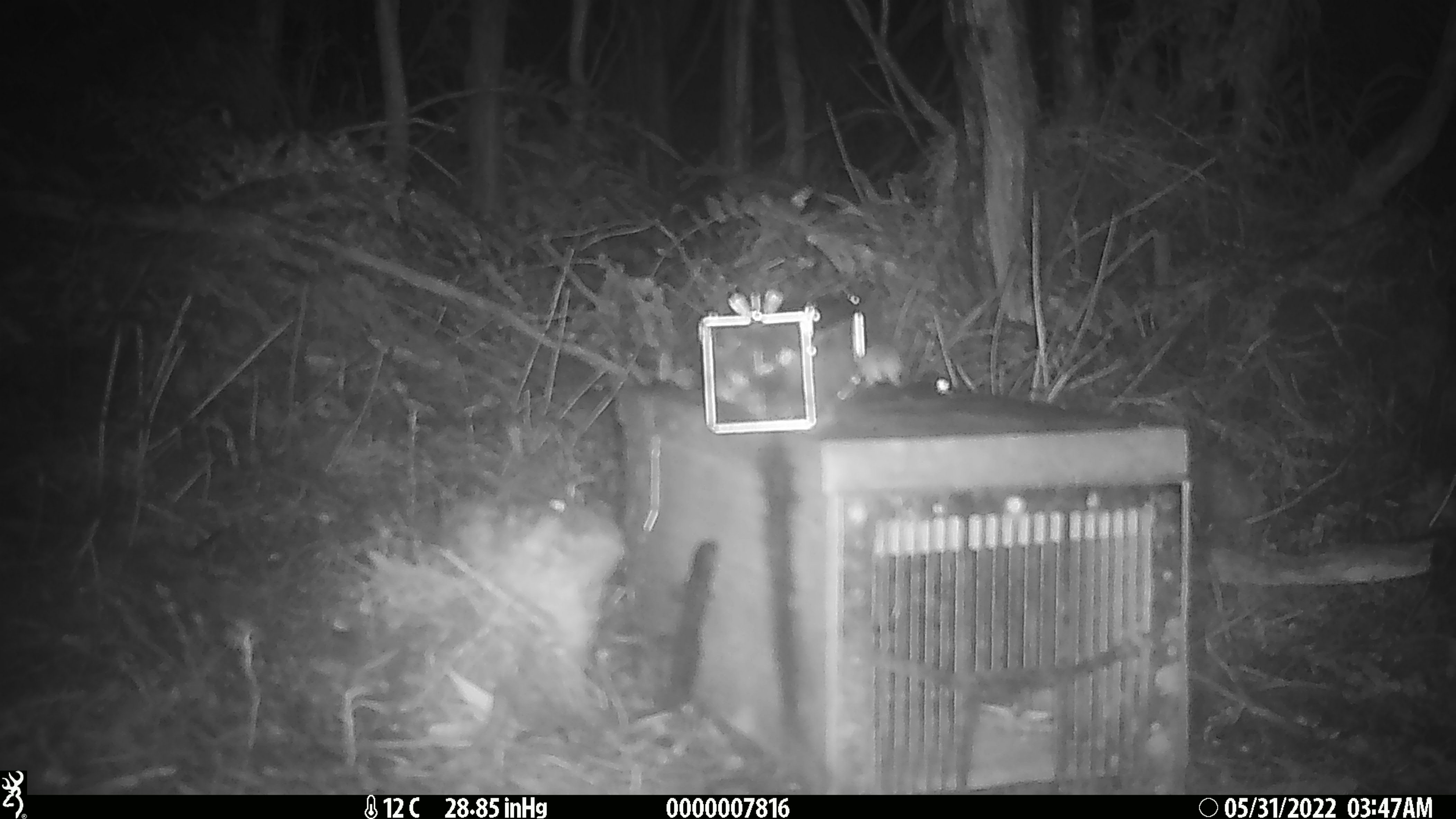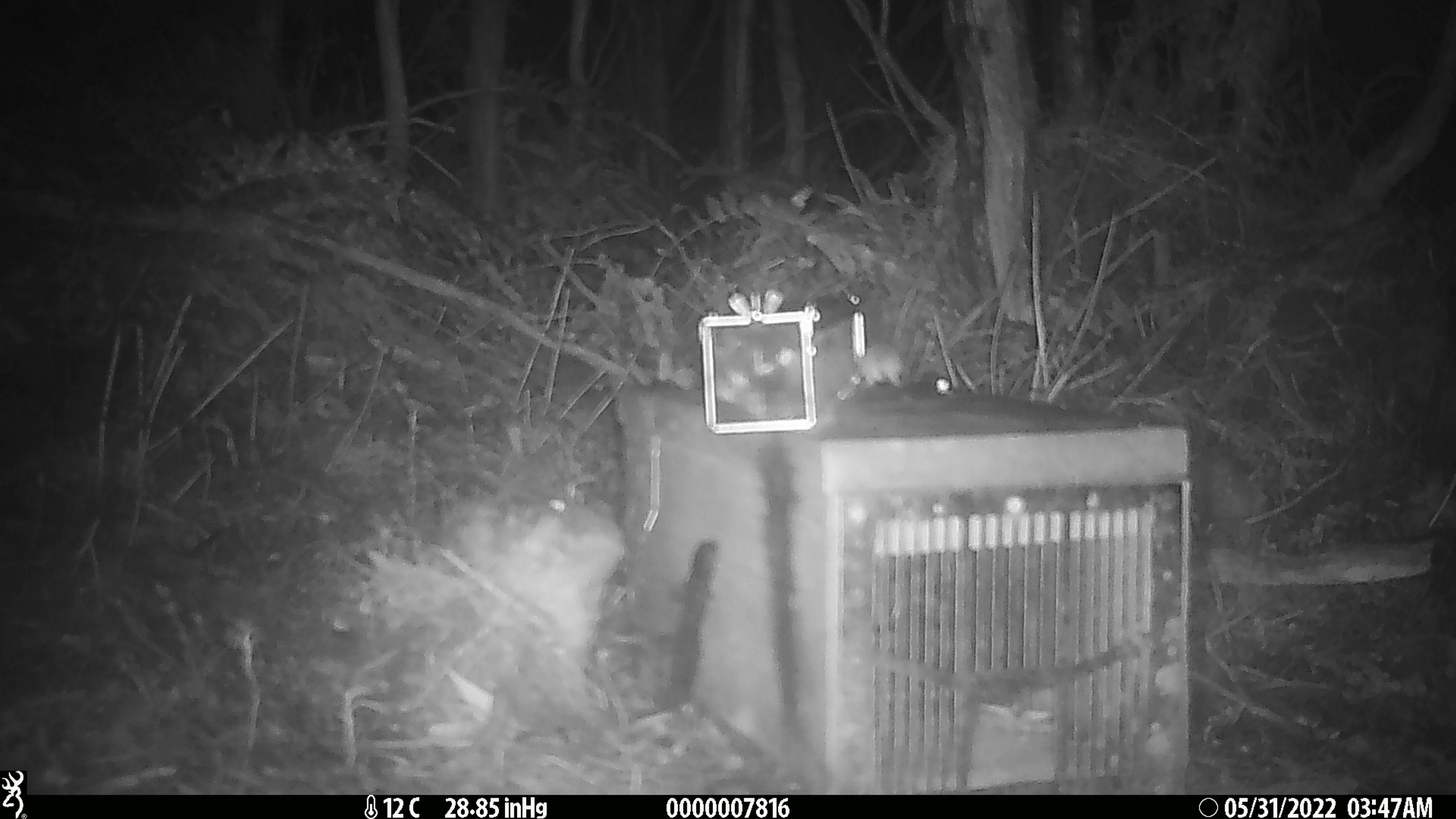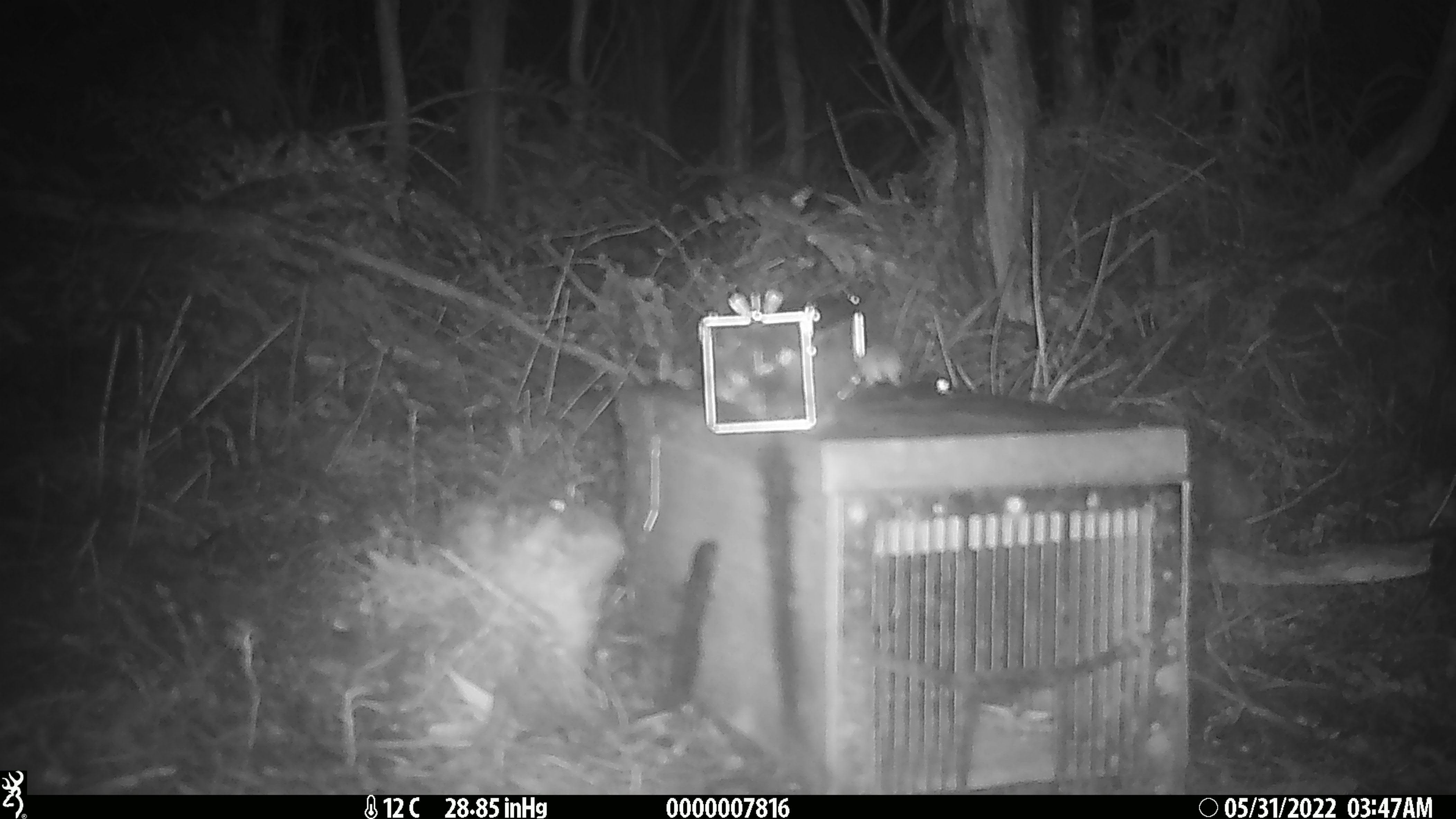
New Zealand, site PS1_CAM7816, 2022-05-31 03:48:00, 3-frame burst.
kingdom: Animalia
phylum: Chordata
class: Mammalia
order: Rodentia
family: Muridae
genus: Mus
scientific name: Mus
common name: mouse